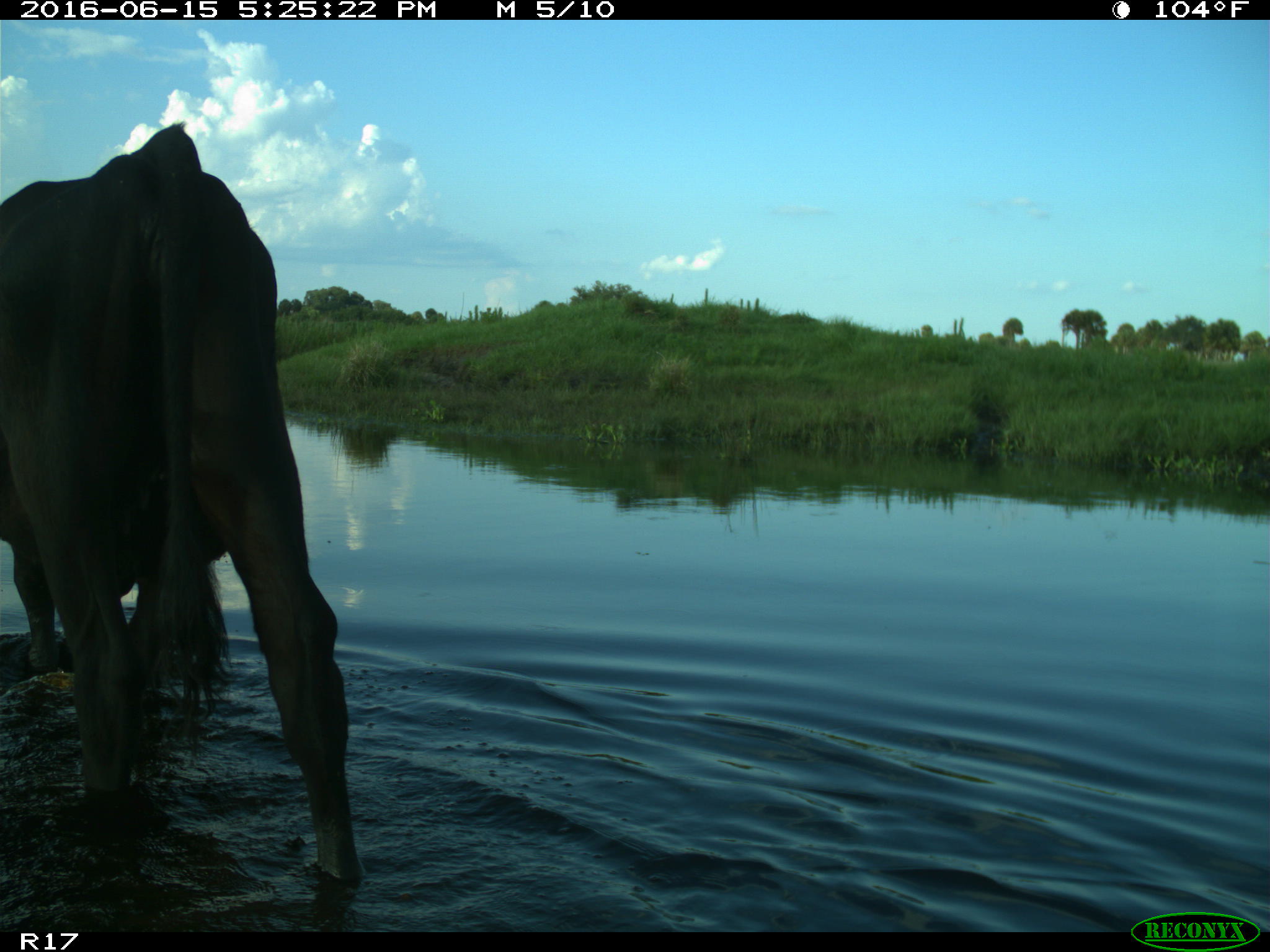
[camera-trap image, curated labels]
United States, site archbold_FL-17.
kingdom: Animalia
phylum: Chordata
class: Mammalia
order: Artiodactyla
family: Bovidae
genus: Bos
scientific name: Bos taurus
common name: domestic cow